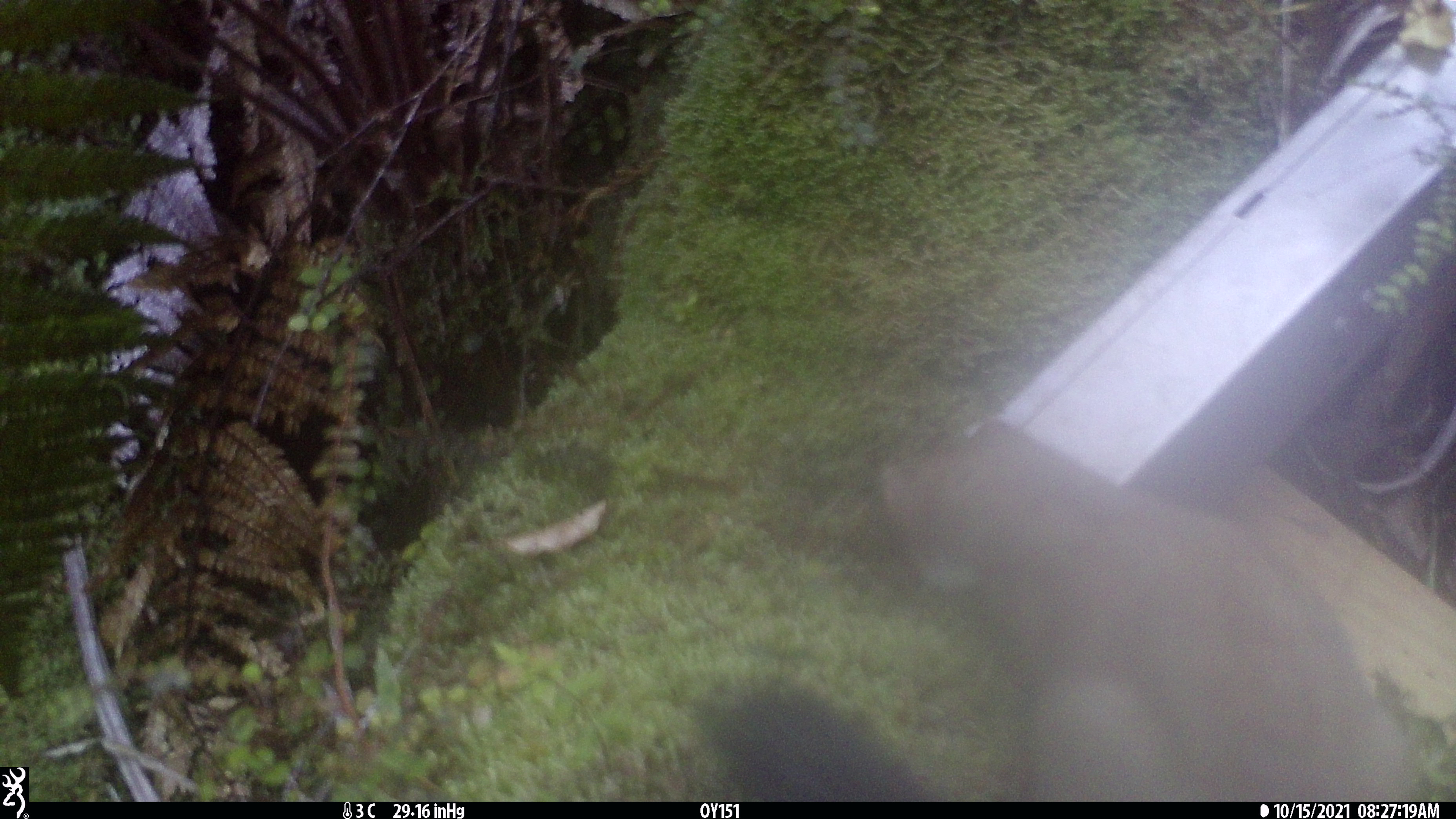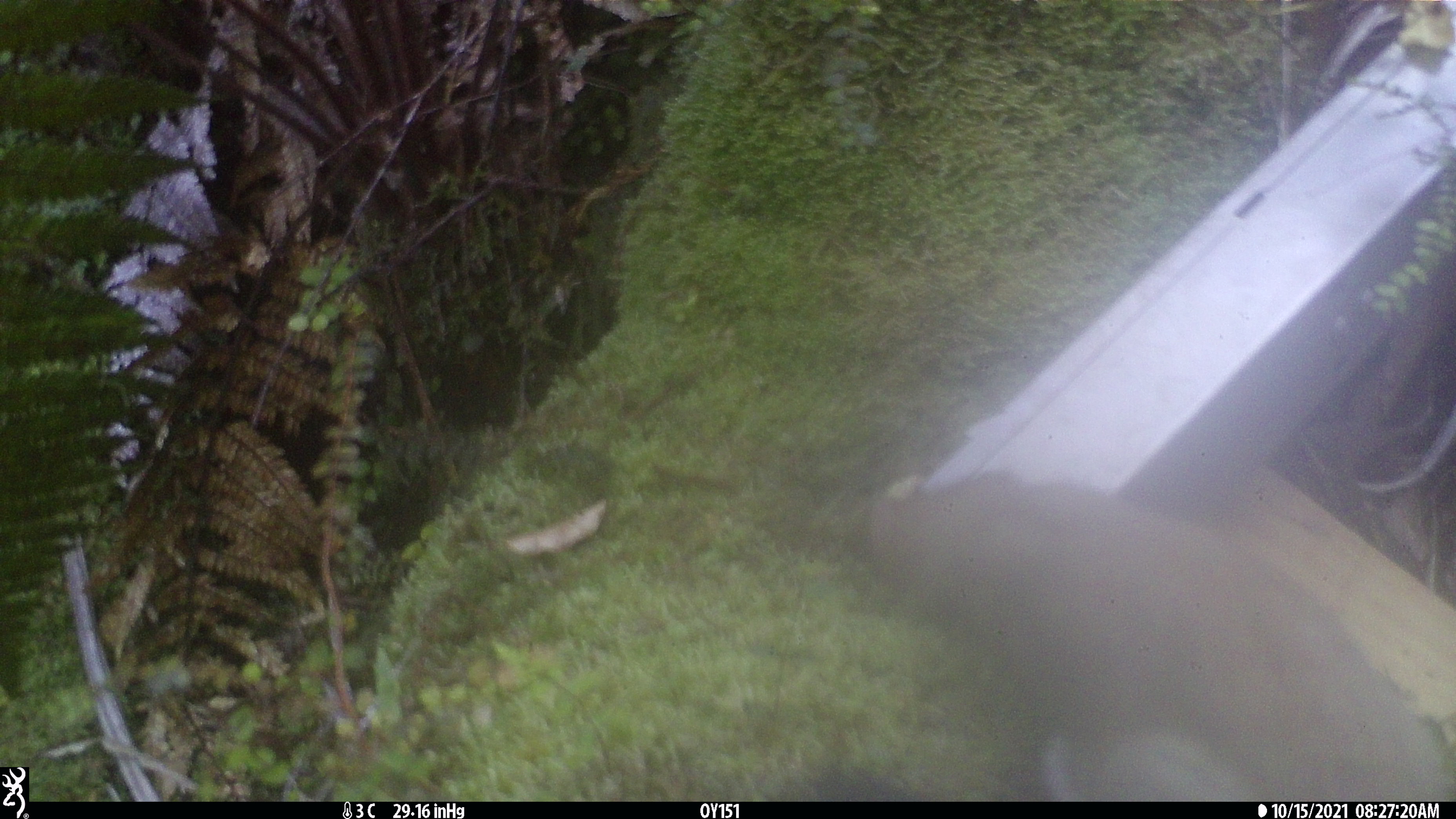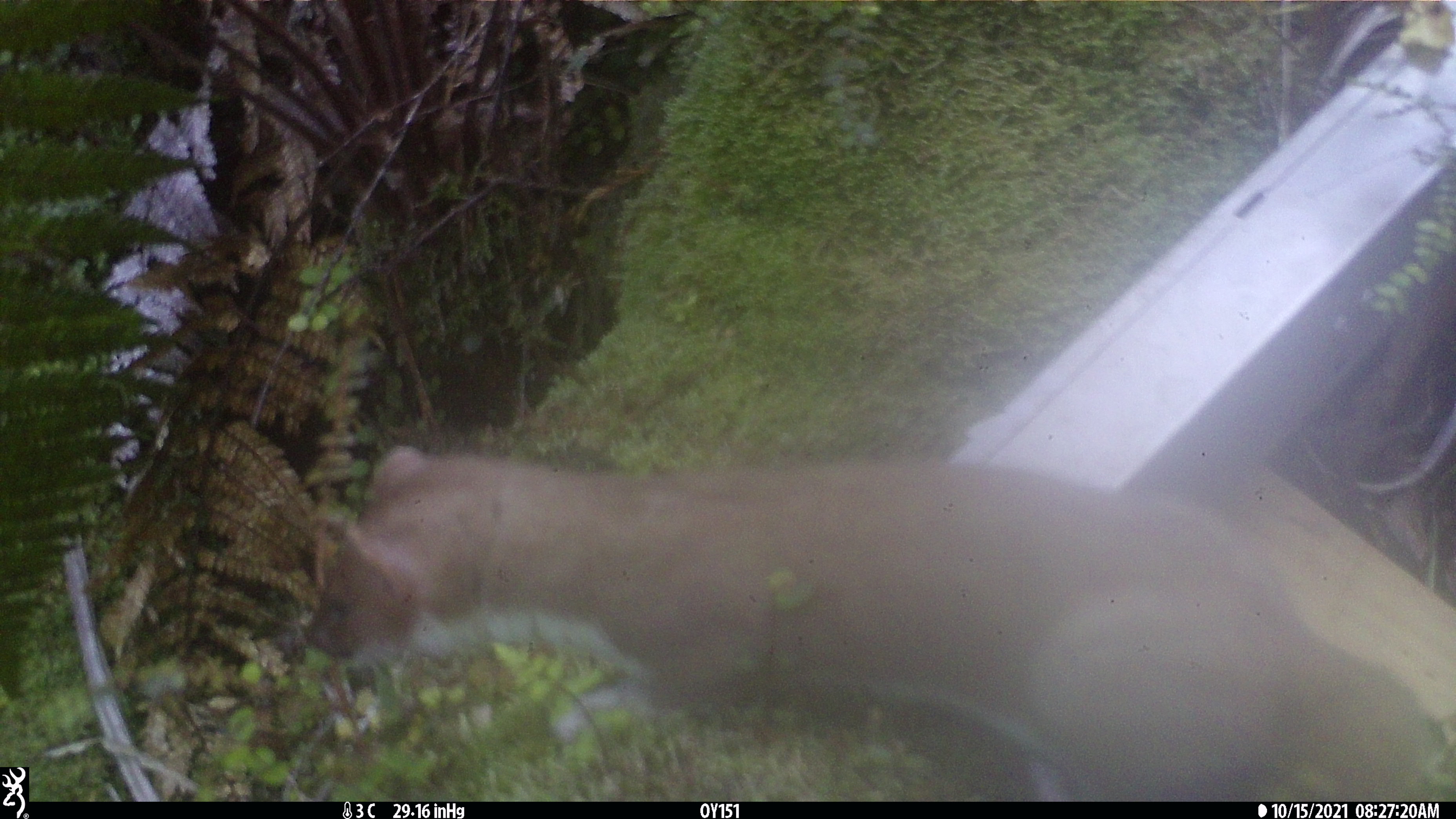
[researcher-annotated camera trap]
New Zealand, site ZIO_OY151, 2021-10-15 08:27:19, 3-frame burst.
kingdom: Animalia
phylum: Chordata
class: Mammalia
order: Carnivora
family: Mustelidae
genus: Mustela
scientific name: Mustela erminea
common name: stoat